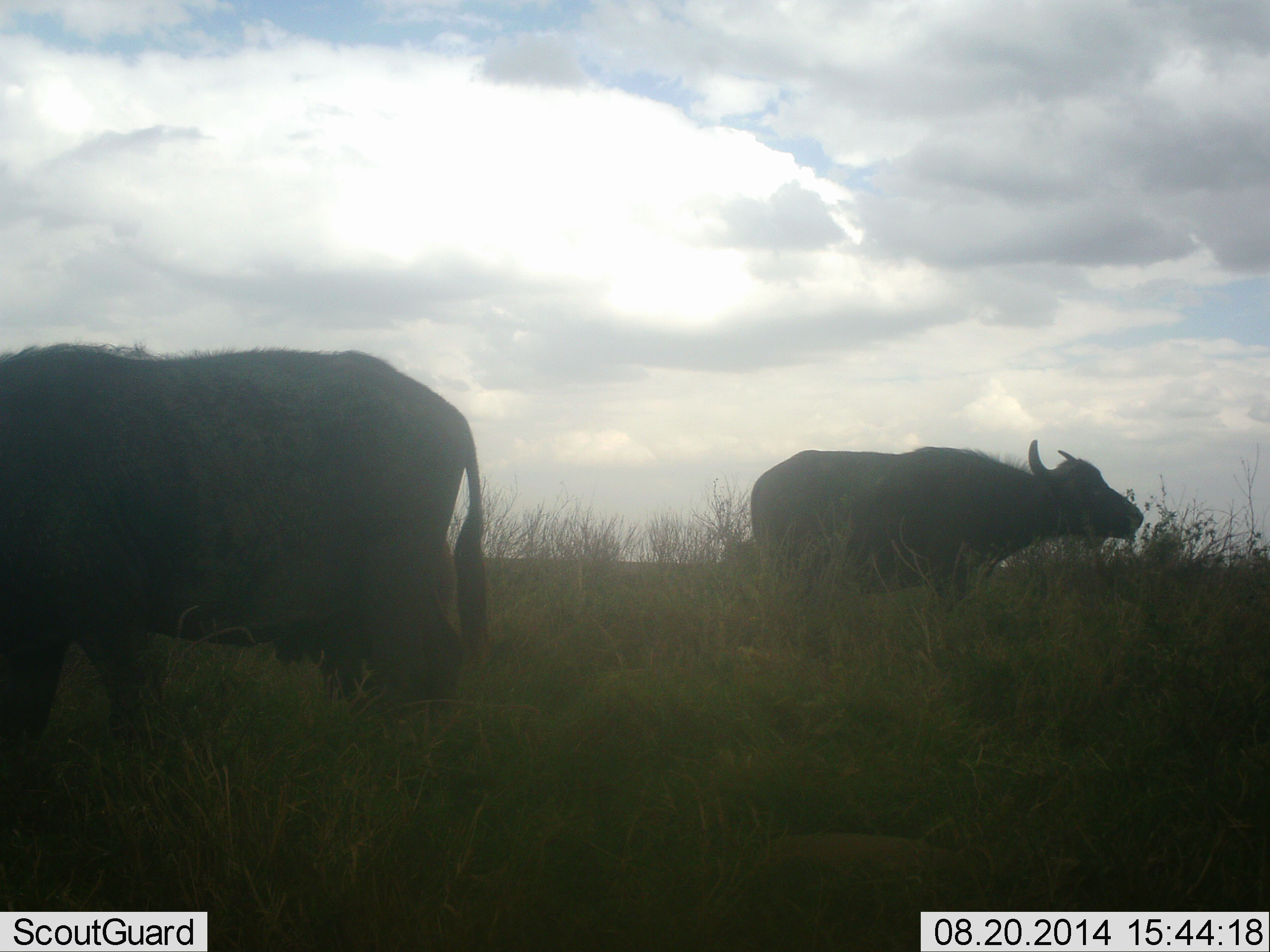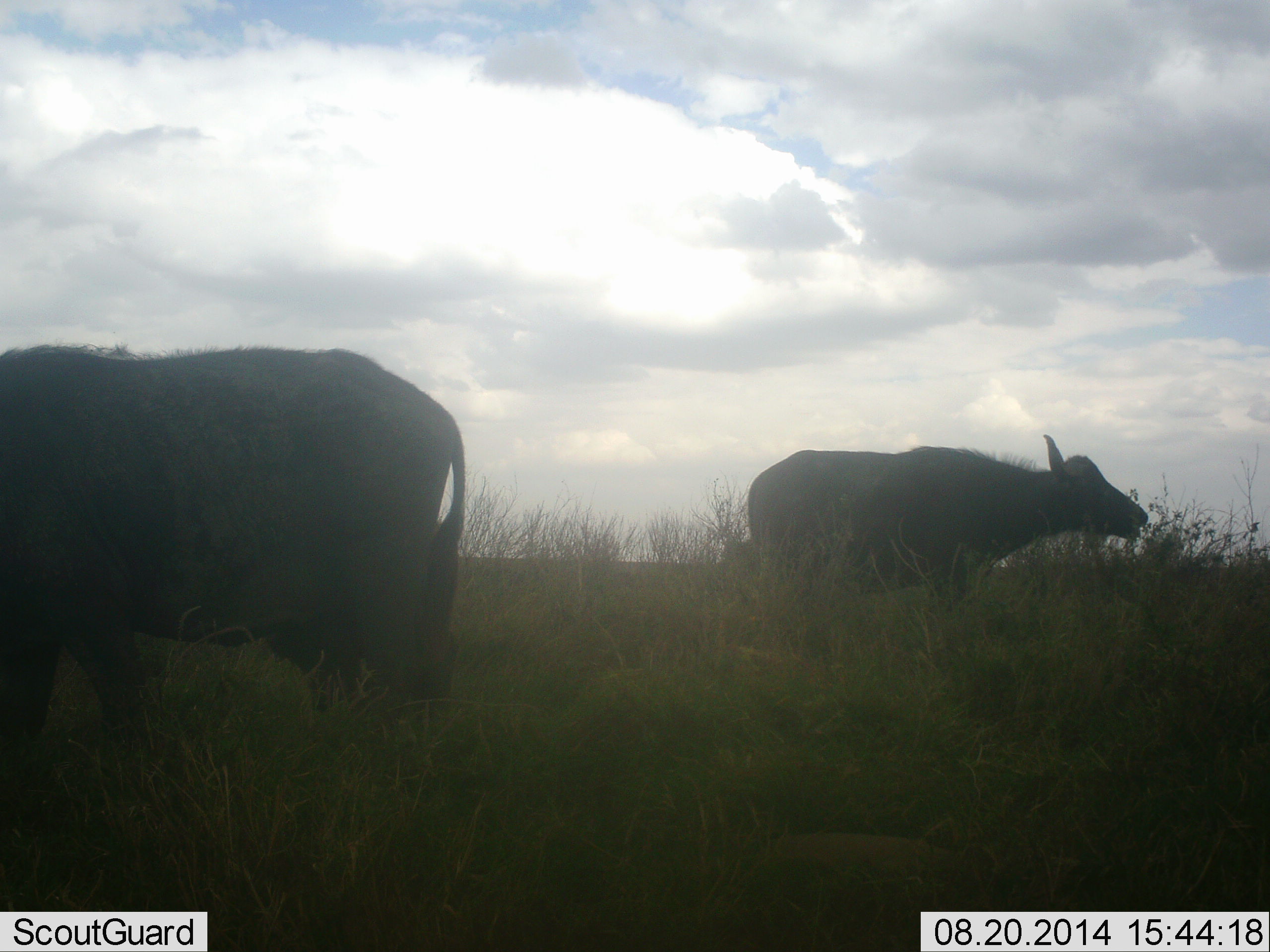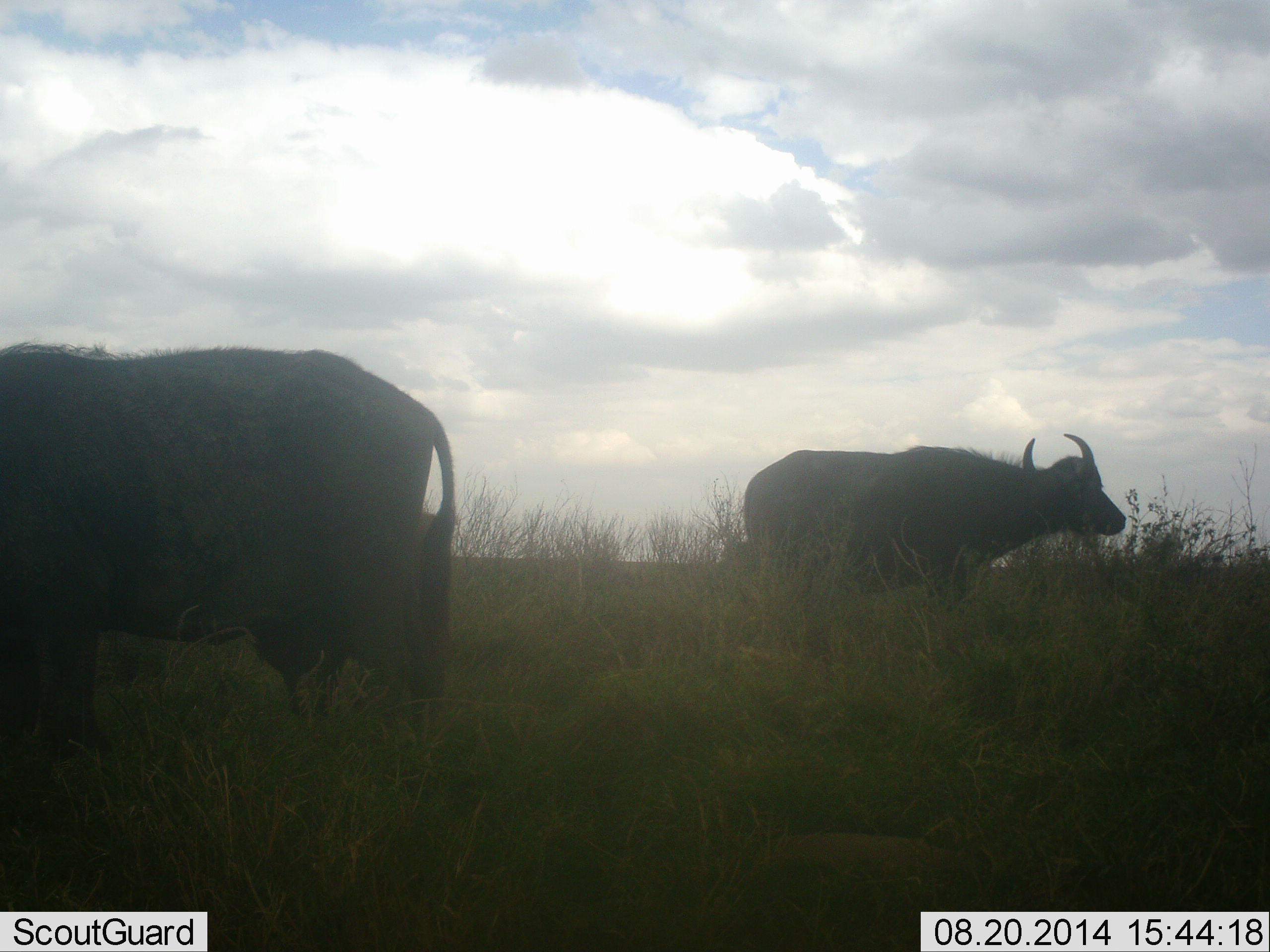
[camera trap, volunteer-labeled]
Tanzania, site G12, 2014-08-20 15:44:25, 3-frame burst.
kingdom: Animalia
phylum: Chordata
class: Mammalia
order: Artiodactyla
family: Bovidae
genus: Syncerus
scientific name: Syncerus caffer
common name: cape buffalo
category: buffalo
Buffalo (cape buffalo) (Syncerus caffer), count 2. Behavior (volunteer vote fractions): standing 50%, resting 0%, moving 10%, interacting 0%. Young present (vote fraction): 0%. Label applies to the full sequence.